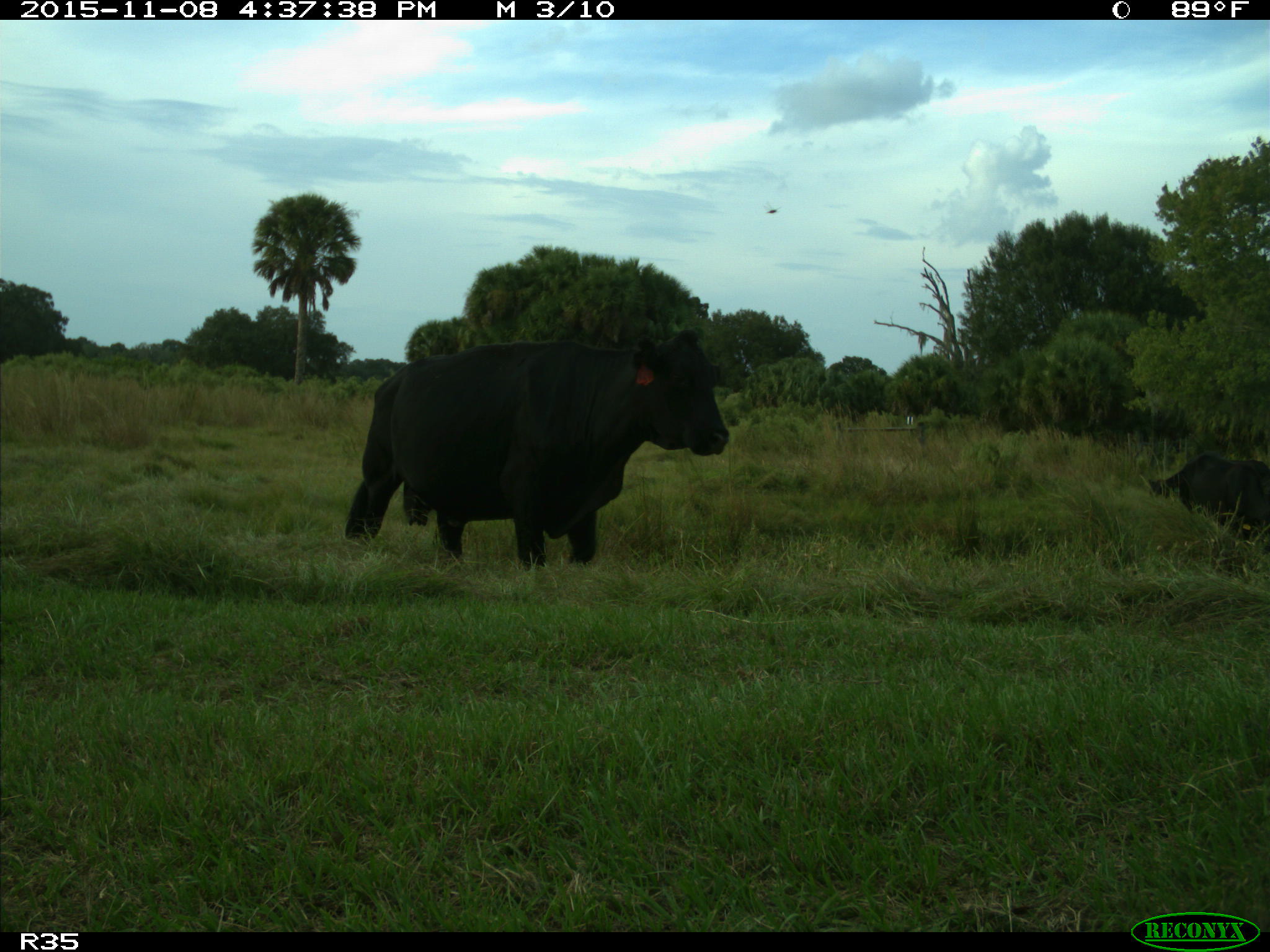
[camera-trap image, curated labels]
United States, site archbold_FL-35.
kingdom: Animalia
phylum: Chordata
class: Mammalia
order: Artiodactyla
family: Bovidae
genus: Bos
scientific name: Bos taurus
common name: domestic cow